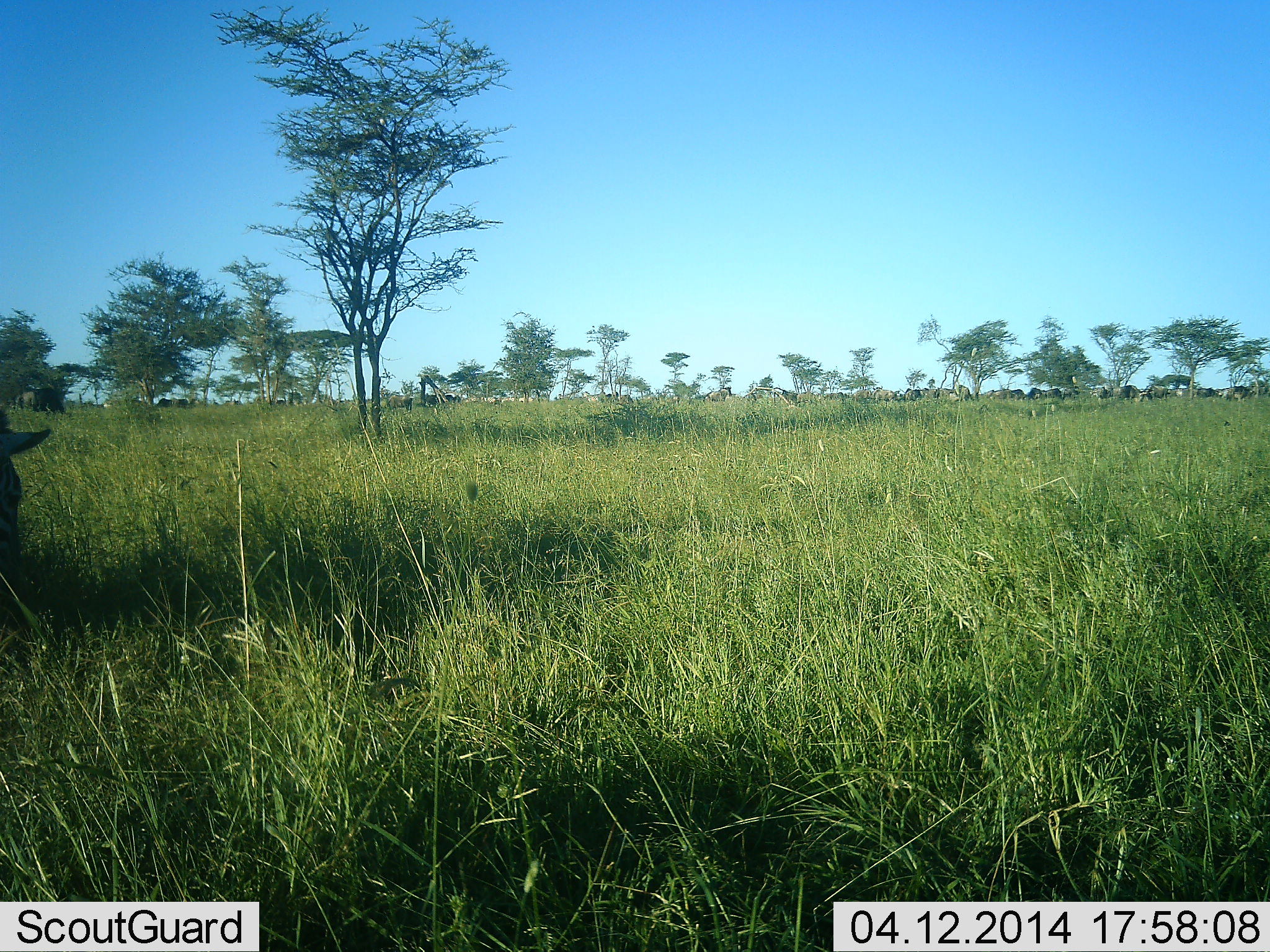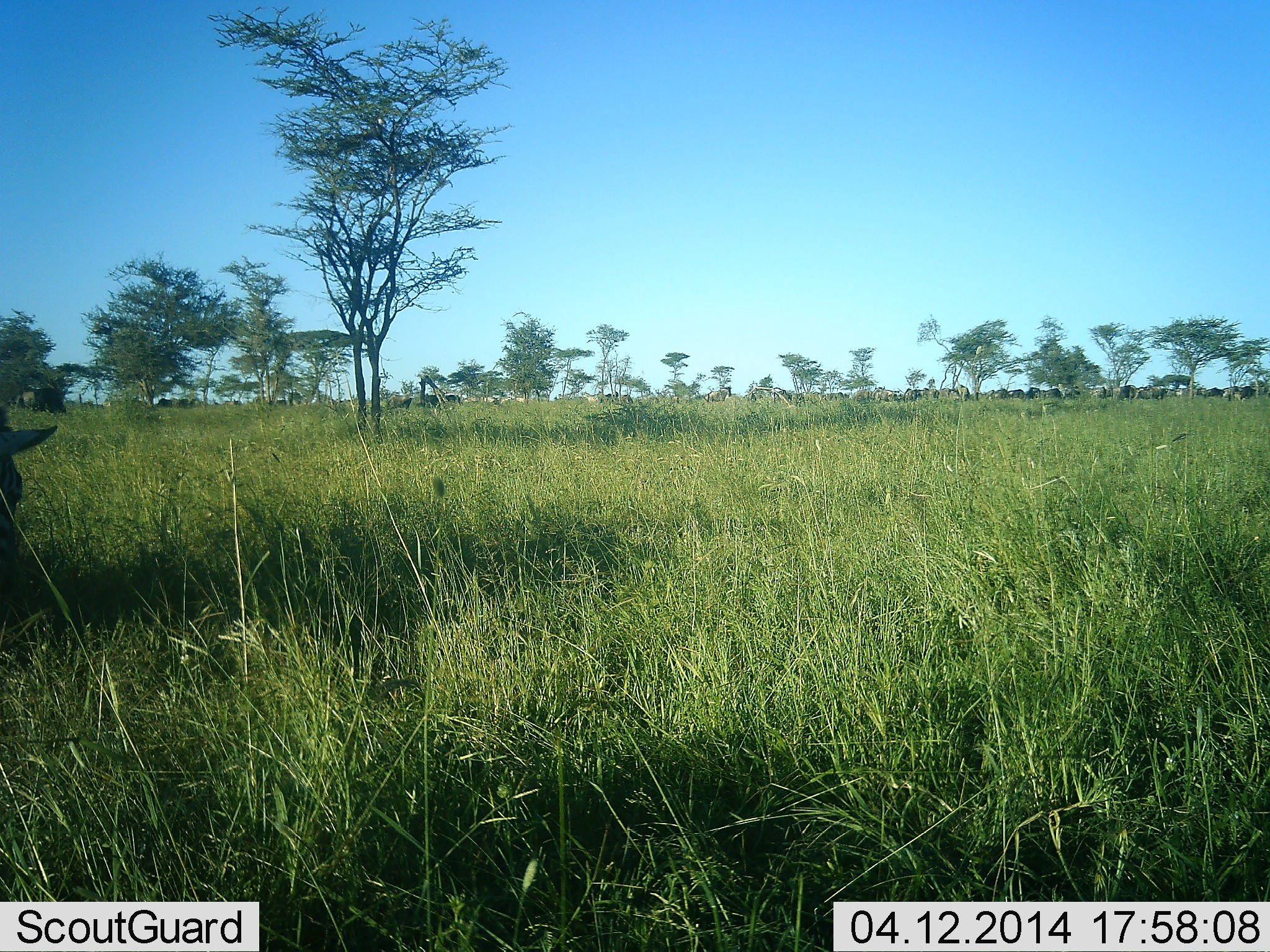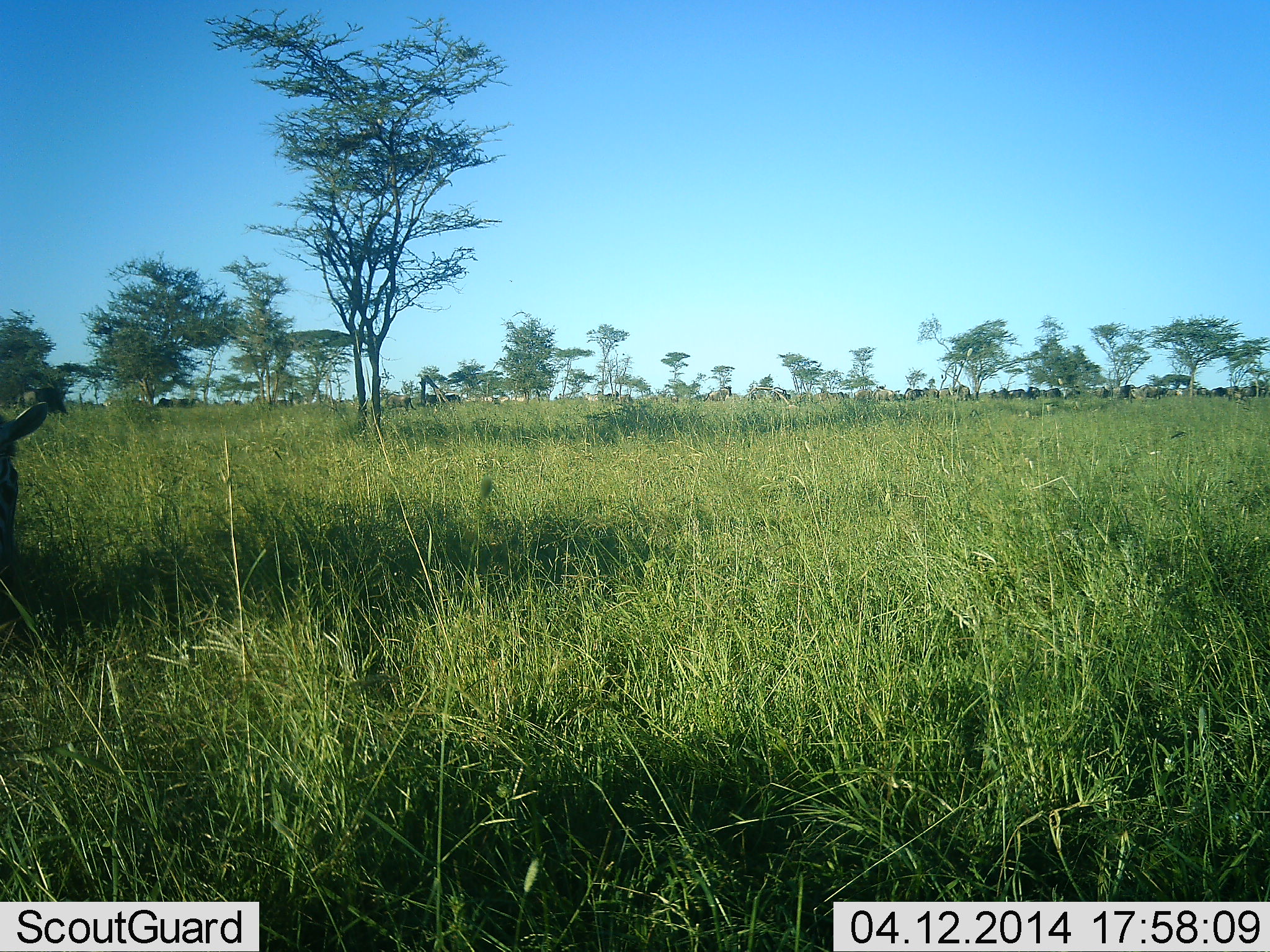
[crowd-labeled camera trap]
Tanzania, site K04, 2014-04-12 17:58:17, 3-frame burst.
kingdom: Animalia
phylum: Chordata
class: Mammalia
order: Perissodactyla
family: Equidae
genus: Equus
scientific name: Equus quagga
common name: plains zebra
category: zebra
Zebra (plains zebra) (Equus quagga), count 1. Behavior (volunteer vote fractions): standing 23%, resting 0%, moving 38%, interacting 8%. Young present (vote fraction): 8%. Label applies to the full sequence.